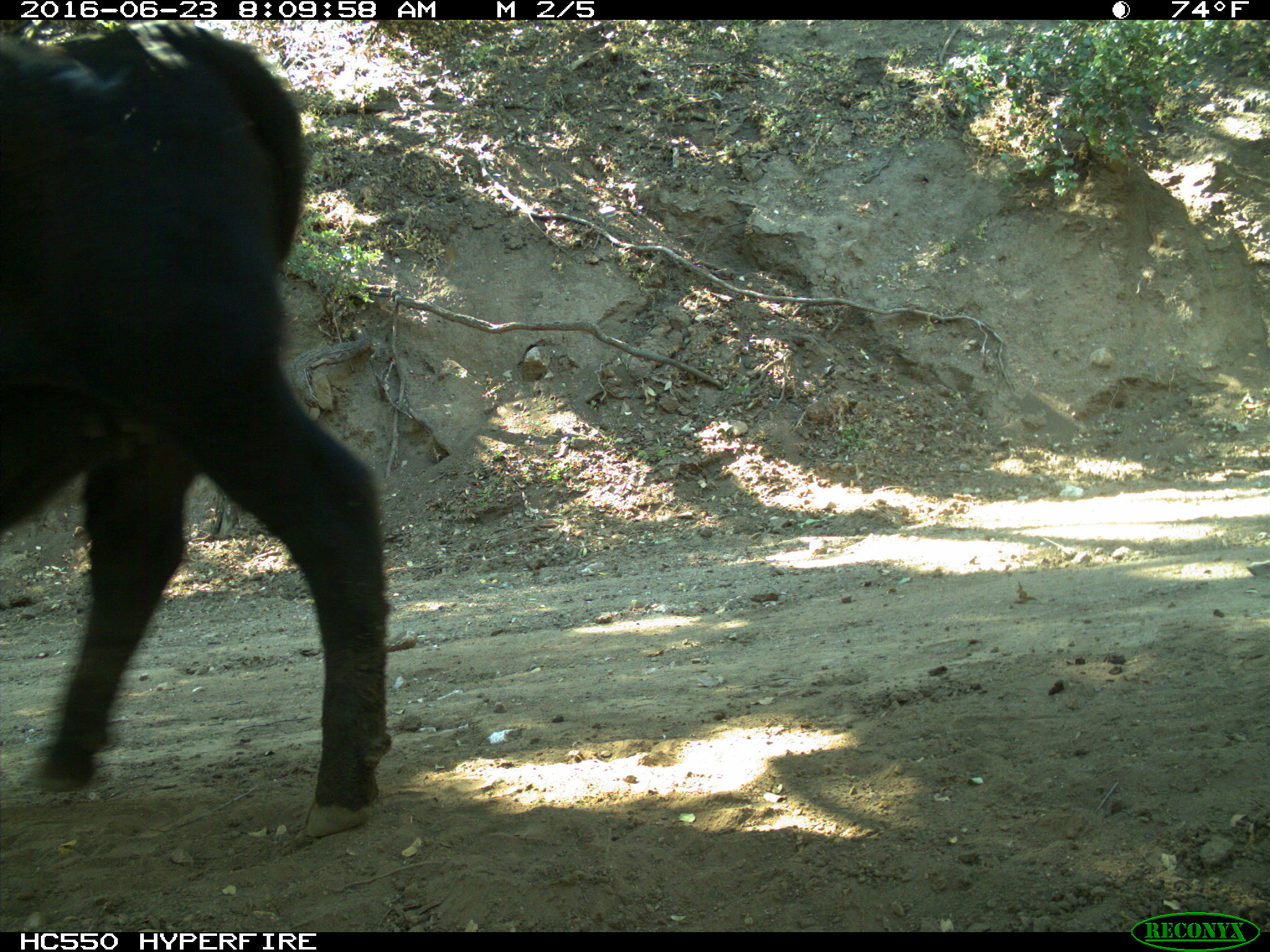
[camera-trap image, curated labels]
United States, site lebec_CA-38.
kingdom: Animalia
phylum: Chordata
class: Mammalia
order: Artiodactyla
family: Bovidae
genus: Bos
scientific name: Bos taurus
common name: domestic cow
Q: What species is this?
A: Bos taurus (domestic cow).